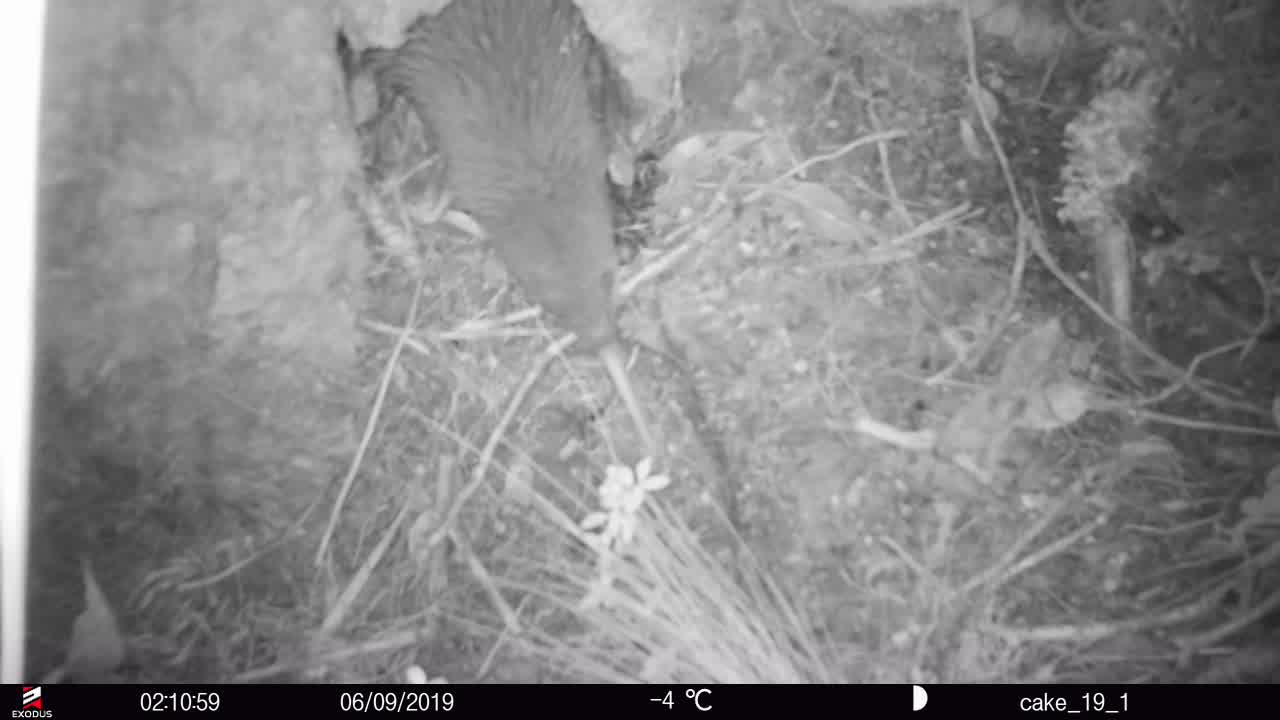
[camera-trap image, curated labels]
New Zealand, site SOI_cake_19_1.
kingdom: Animalia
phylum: Chordata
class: Aves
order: Apterygiformes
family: Apterygidae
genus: Apteryx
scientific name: Apteryx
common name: kiwi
Kiwi (Apteryx).